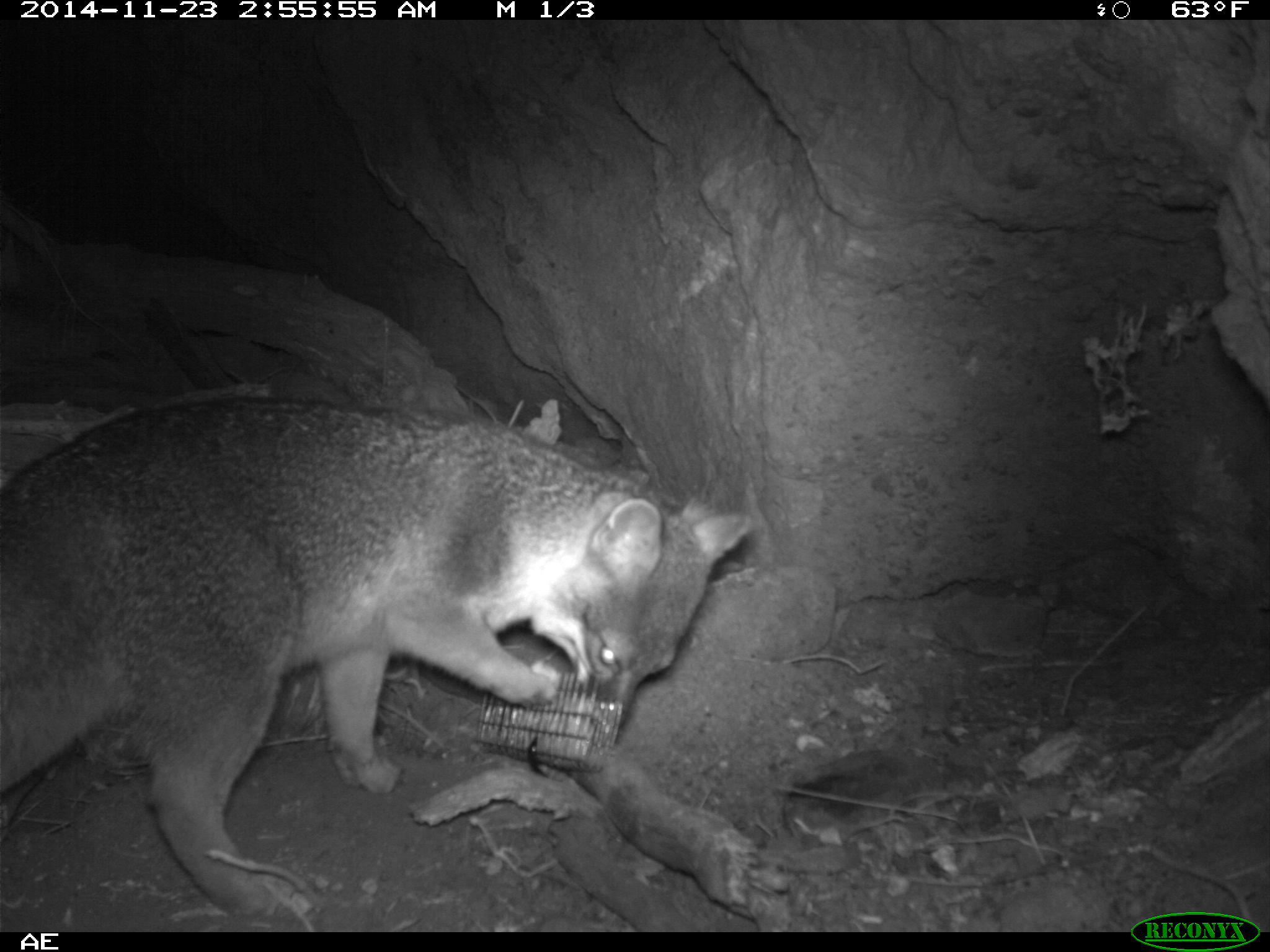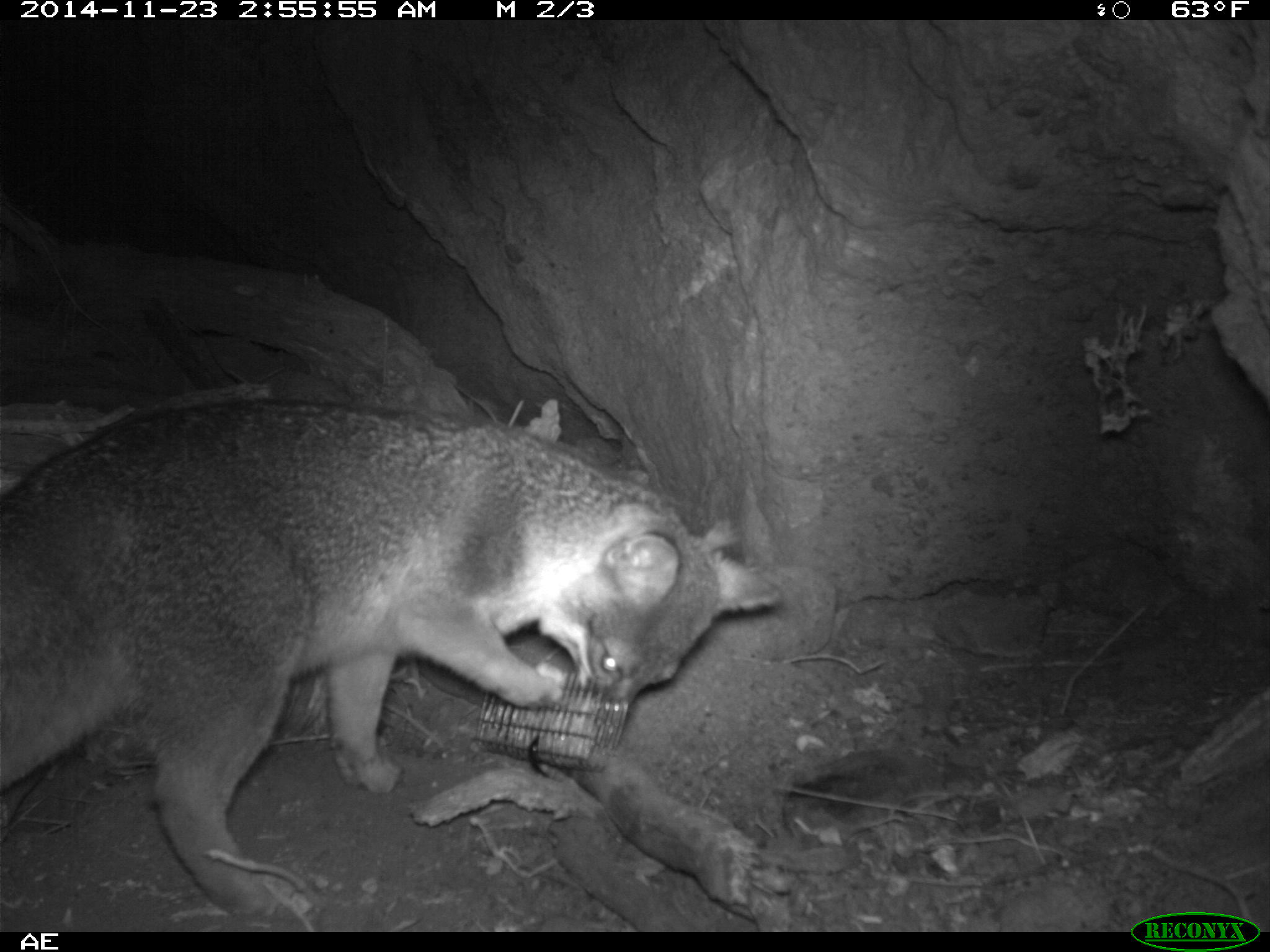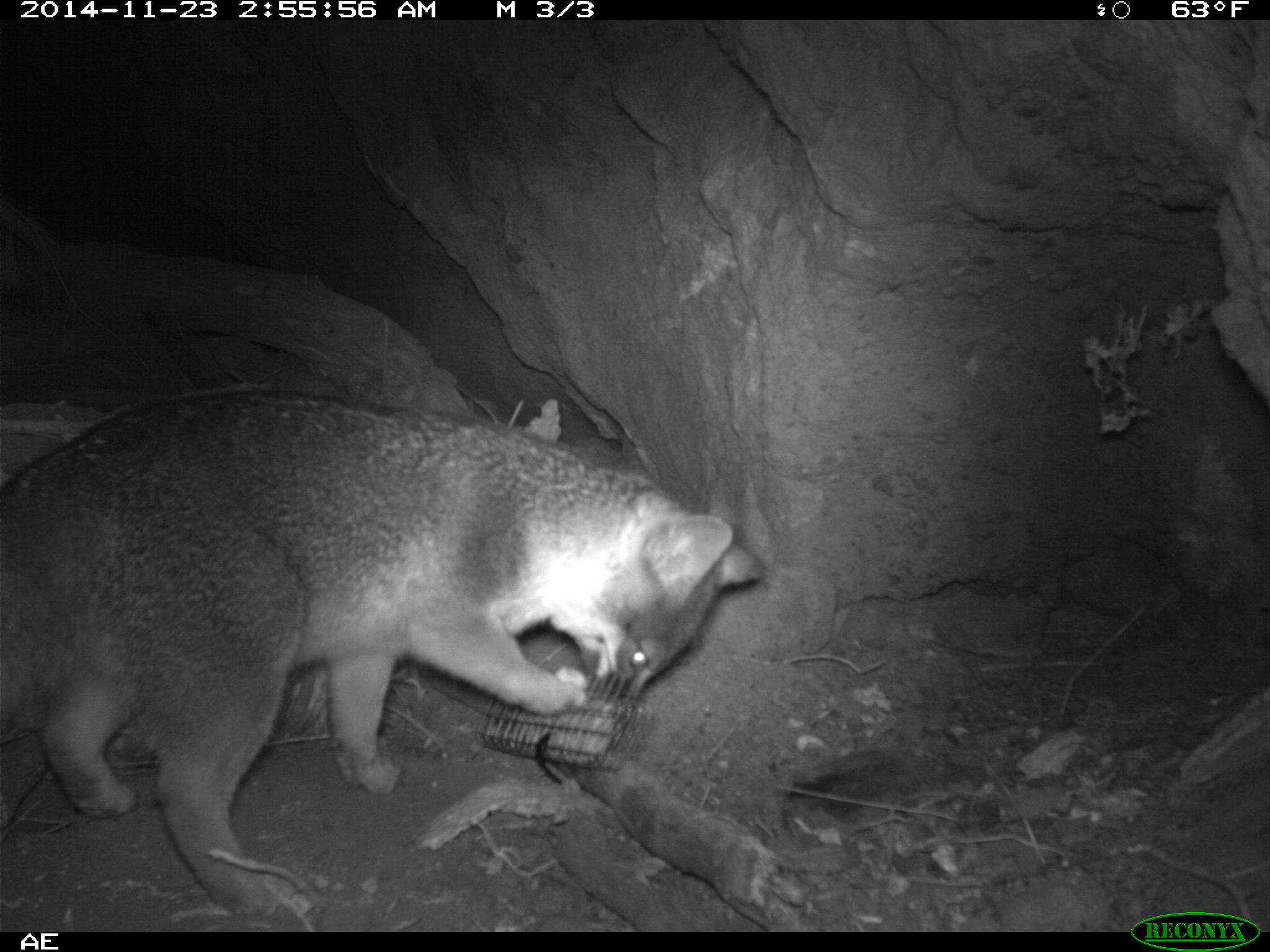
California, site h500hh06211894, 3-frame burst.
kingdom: Animalia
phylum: Chordata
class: Mammalia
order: Carnivora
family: Canidae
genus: Urocyon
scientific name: Urocyon littoralis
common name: island fox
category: fox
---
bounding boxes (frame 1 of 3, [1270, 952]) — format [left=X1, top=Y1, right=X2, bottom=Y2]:
fox: [left=0, top=392, right=752, bottom=915]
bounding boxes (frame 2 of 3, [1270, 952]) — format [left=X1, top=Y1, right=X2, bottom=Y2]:
fox: [left=0, top=402, right=785, bottom=917]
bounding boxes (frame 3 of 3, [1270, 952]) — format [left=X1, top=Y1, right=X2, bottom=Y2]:
fox: [left=0, top=389, right=766, bottom=920]